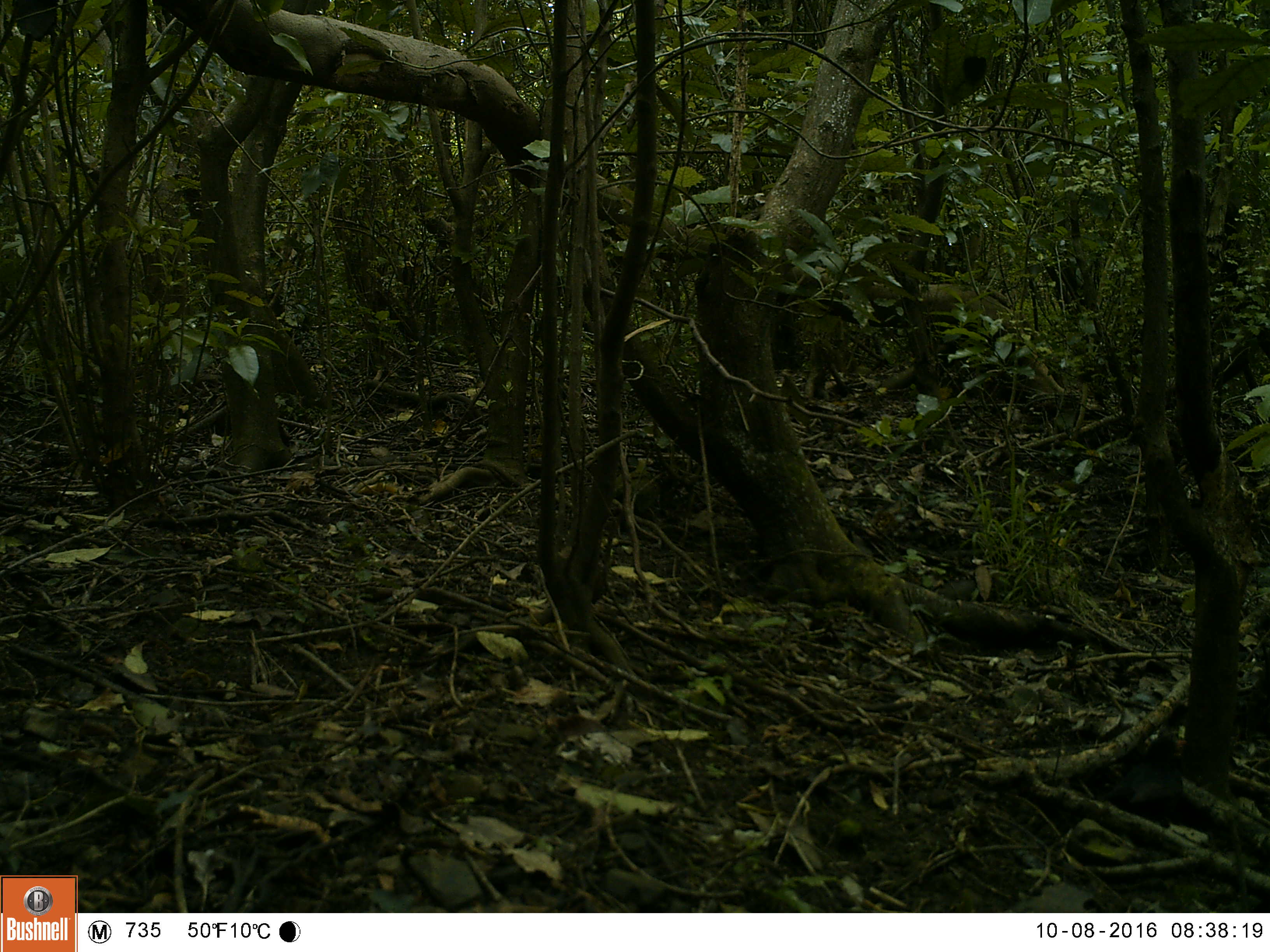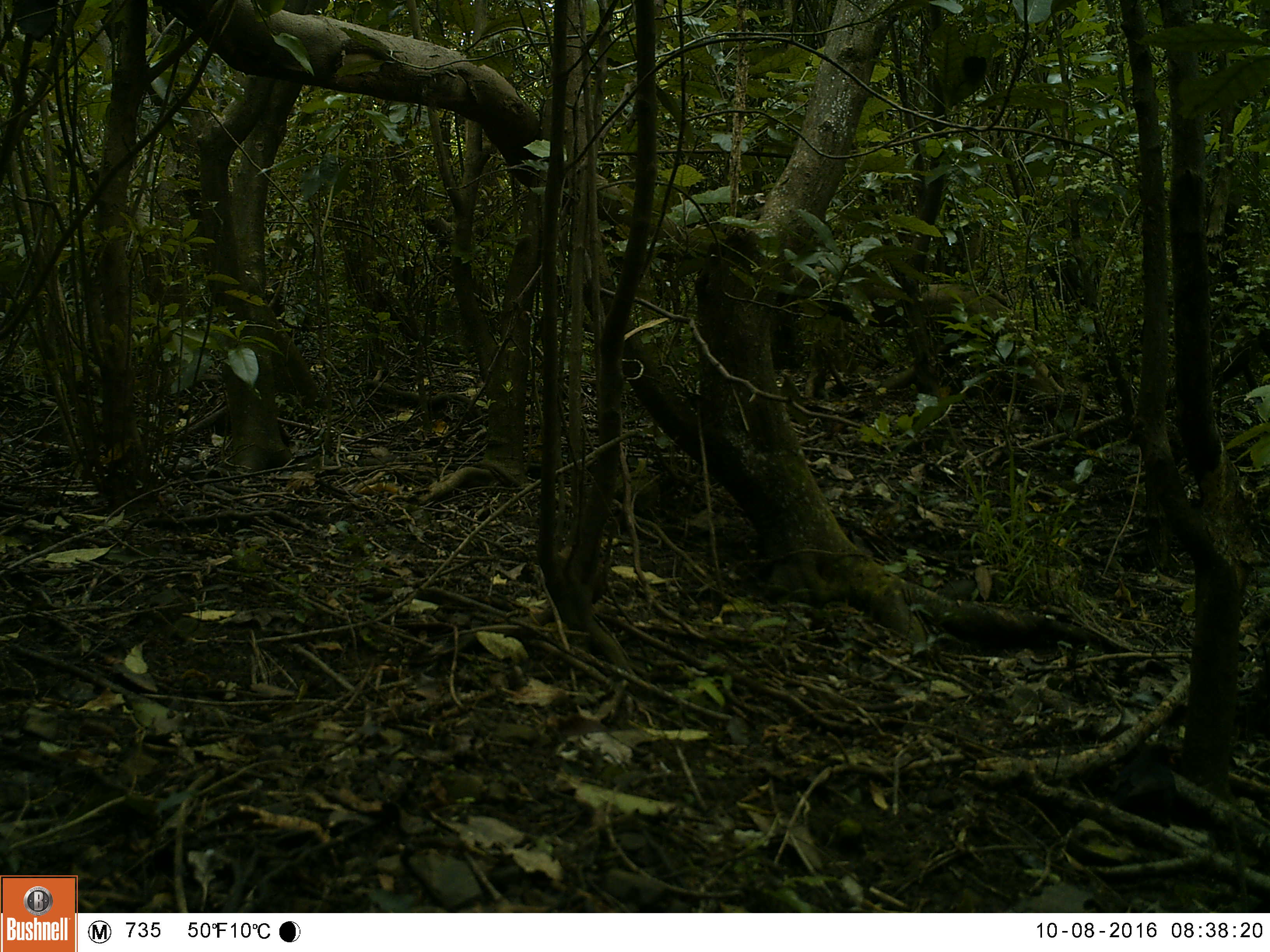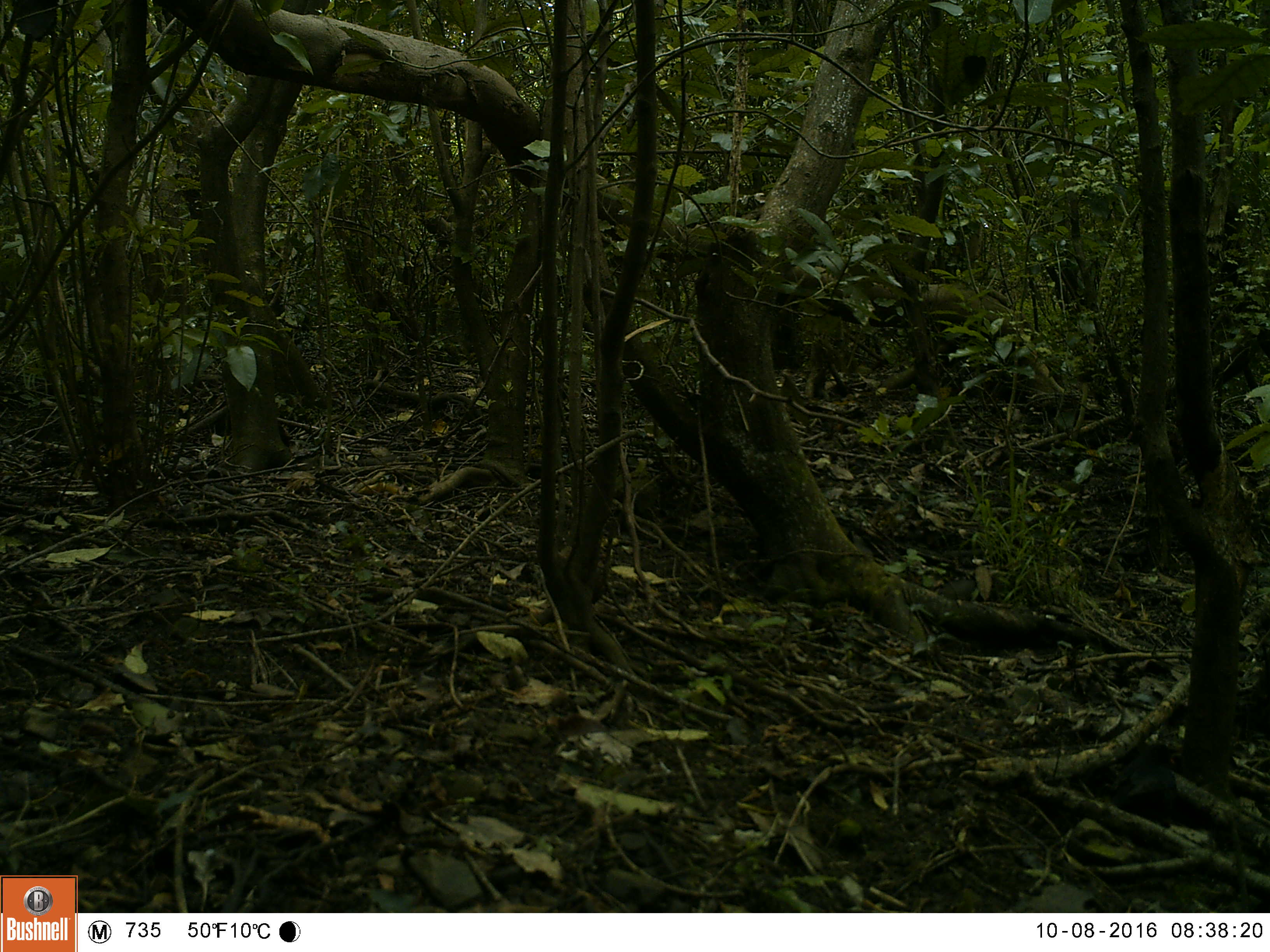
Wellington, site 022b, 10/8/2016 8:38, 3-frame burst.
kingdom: Animalia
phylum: Chordata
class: Aves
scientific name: Aves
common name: bird